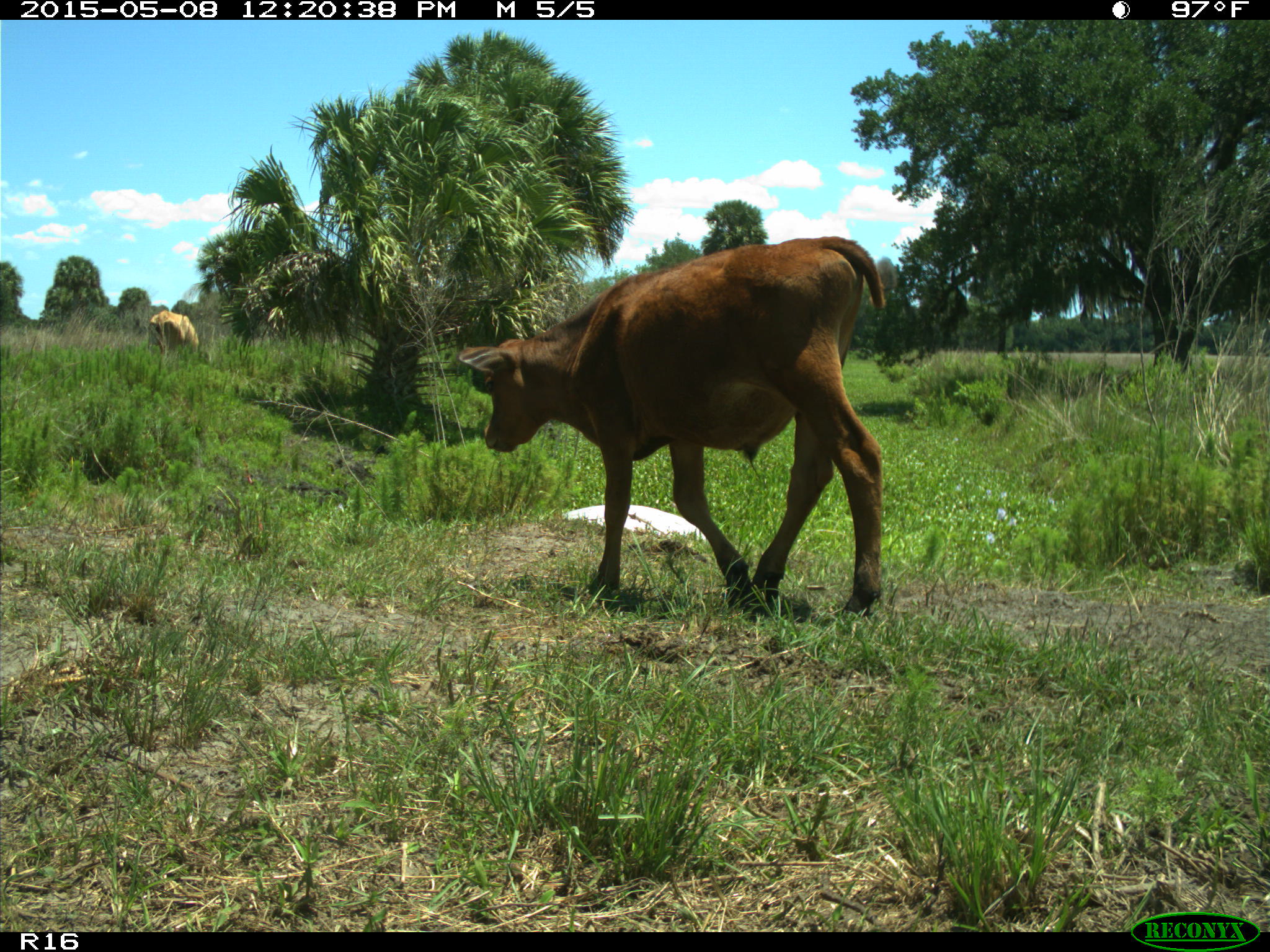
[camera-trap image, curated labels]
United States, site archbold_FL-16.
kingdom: Animalia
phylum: Chordata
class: Mammalia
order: Artiodactyla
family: Bovidae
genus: Bos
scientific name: Bos taurus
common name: domestic cow